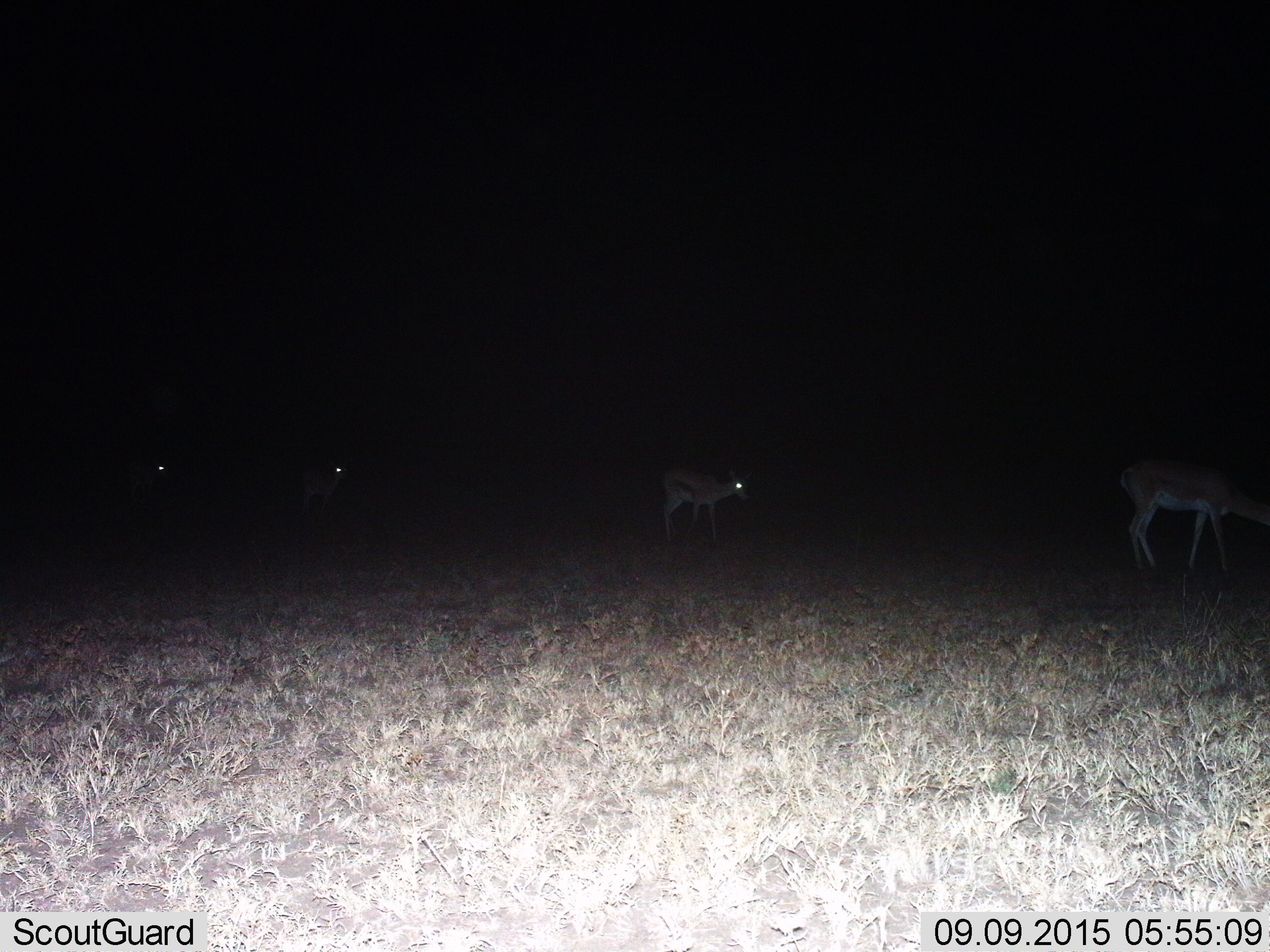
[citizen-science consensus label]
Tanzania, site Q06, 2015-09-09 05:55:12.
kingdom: Animalia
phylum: Chordata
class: Mammalia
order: Artiodactyla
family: Bovidae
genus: Eudorcas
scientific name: Eudorcas thomsonii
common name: thomson's gazelle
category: gazellethomsons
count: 4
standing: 40%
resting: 20%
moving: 40%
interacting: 0%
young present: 0%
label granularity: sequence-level